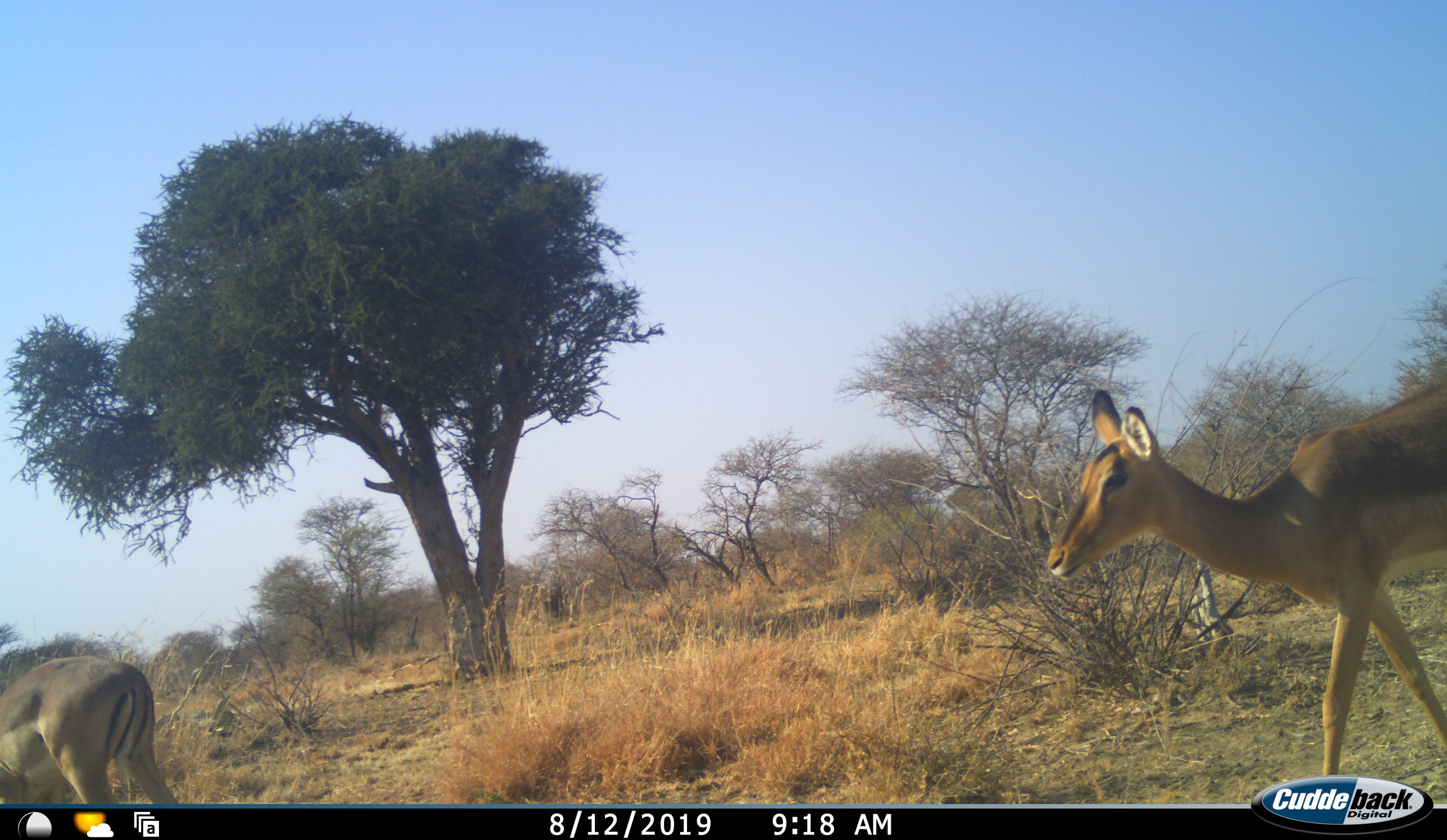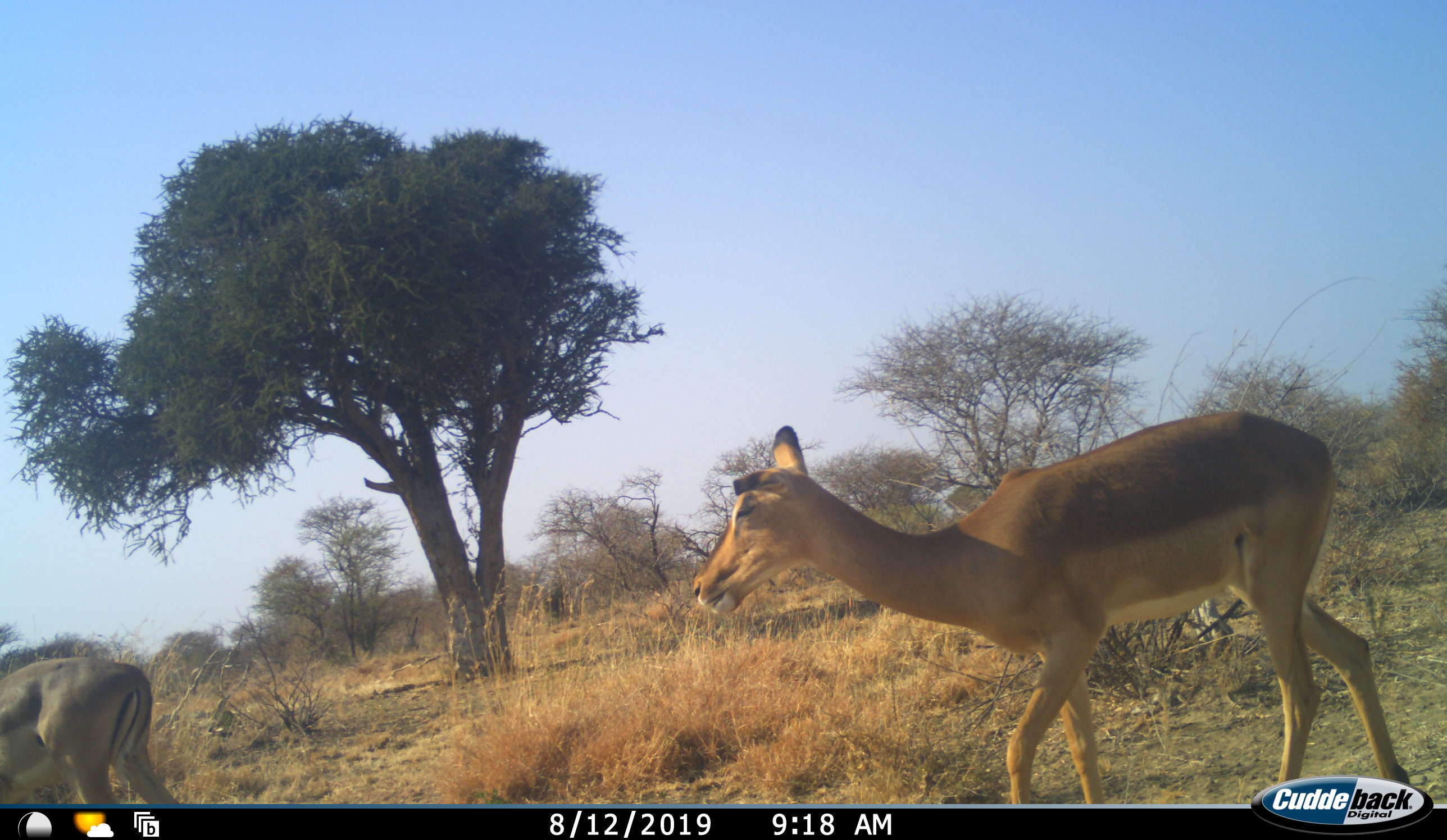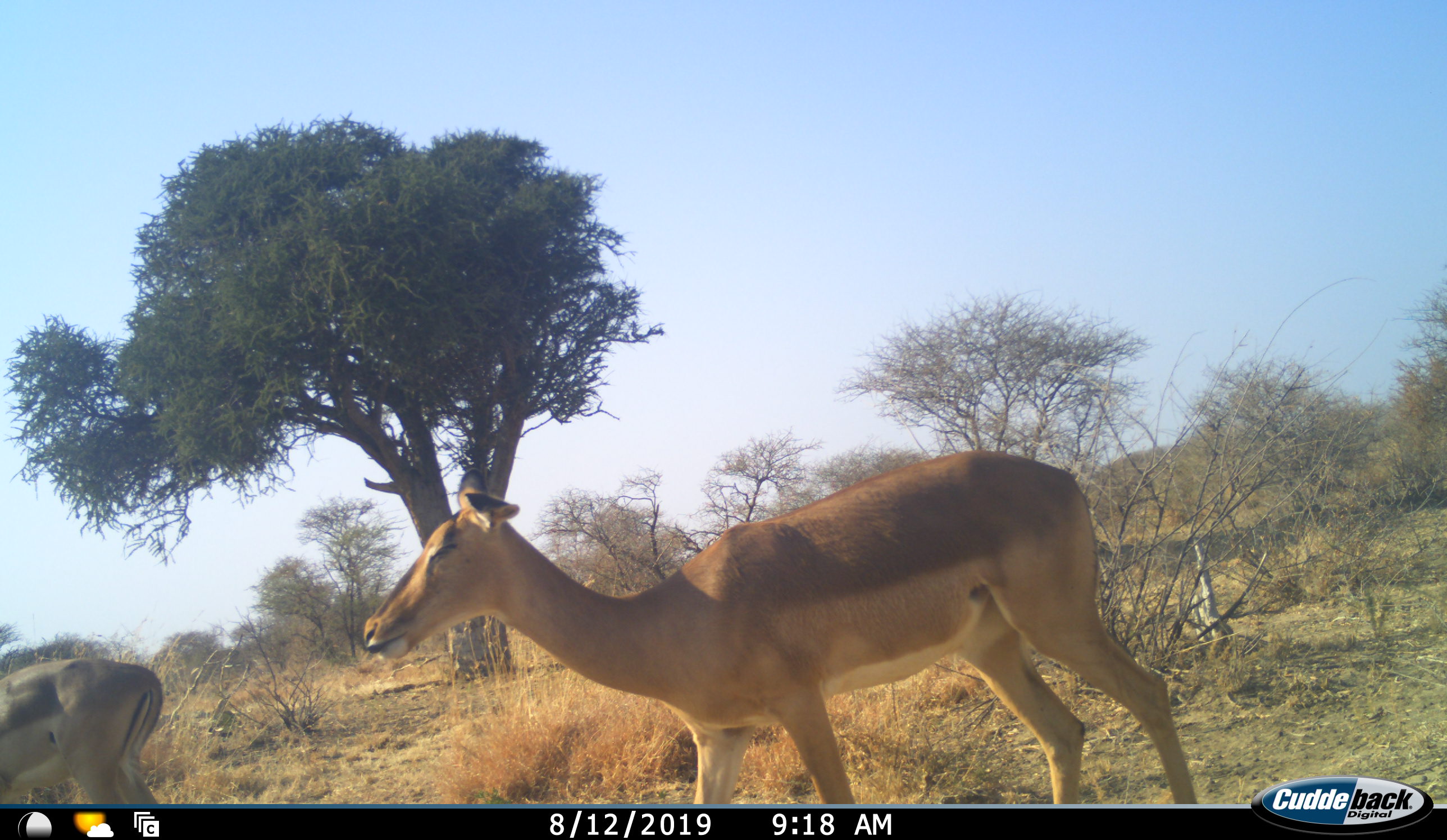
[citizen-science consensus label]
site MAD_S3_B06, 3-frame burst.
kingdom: Animalia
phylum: Chordata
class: Mammalia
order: Artiodactyla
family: Bovidae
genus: Aepyceros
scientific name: Aepyceros melampus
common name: impala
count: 2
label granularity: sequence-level